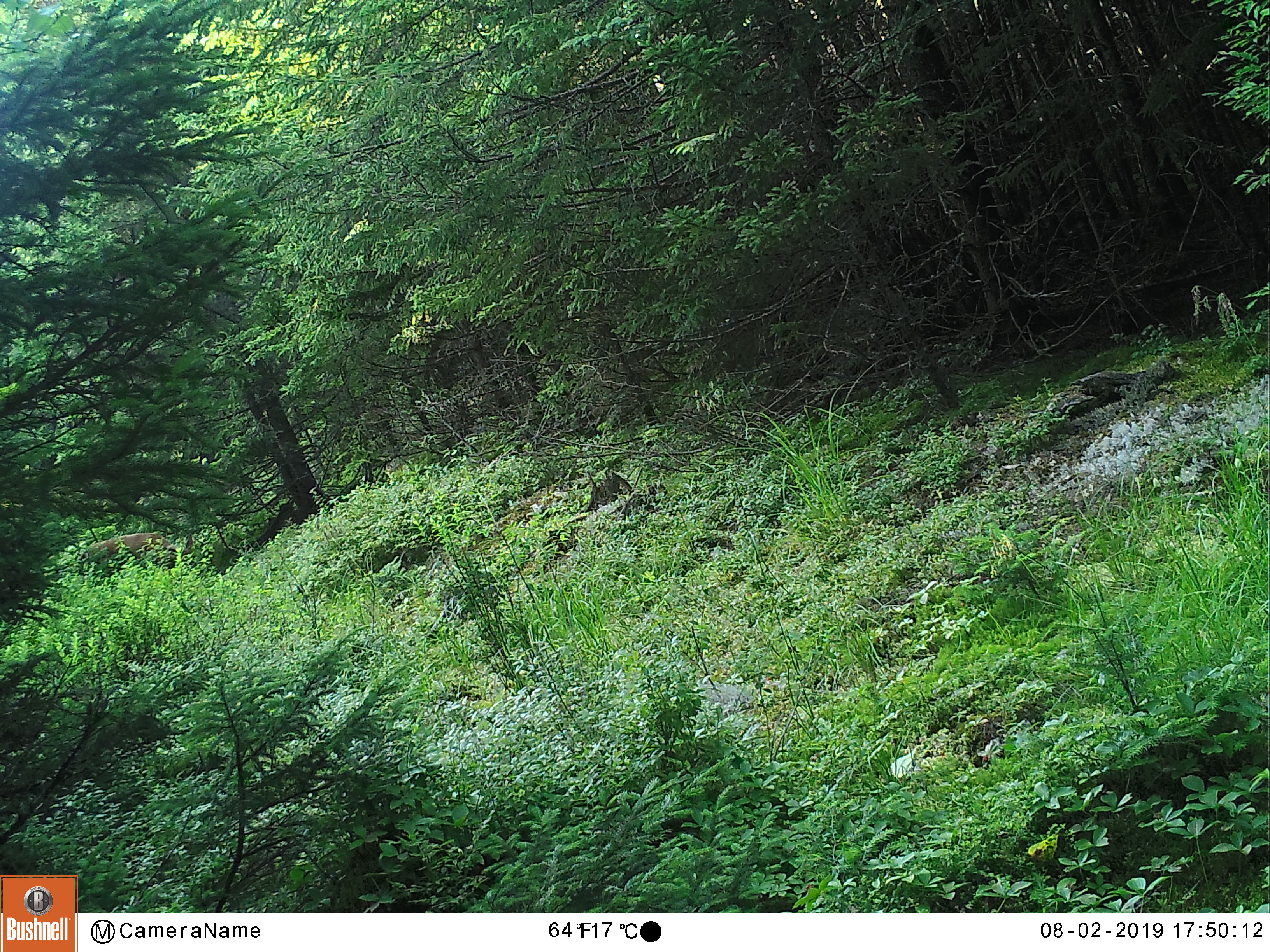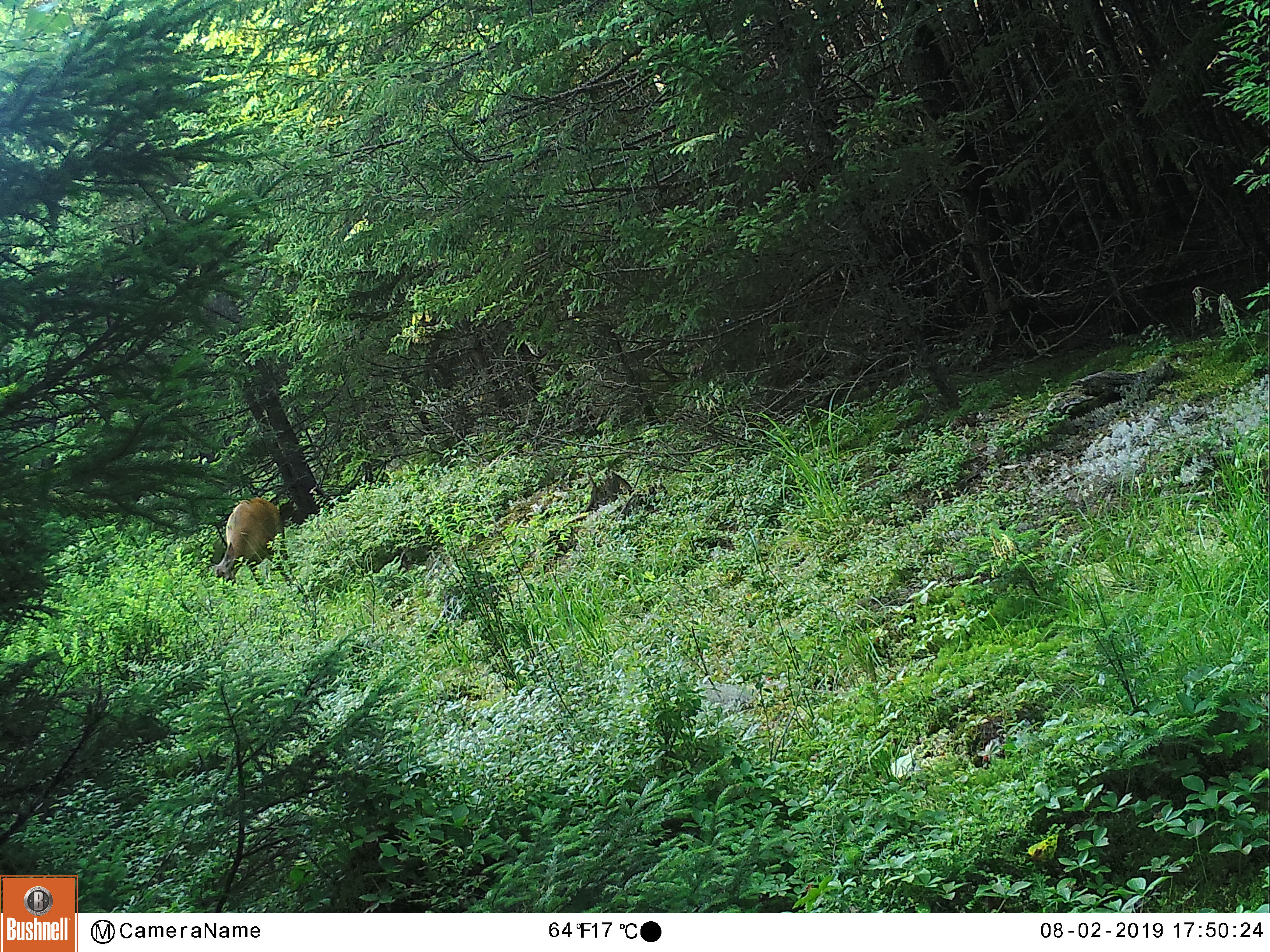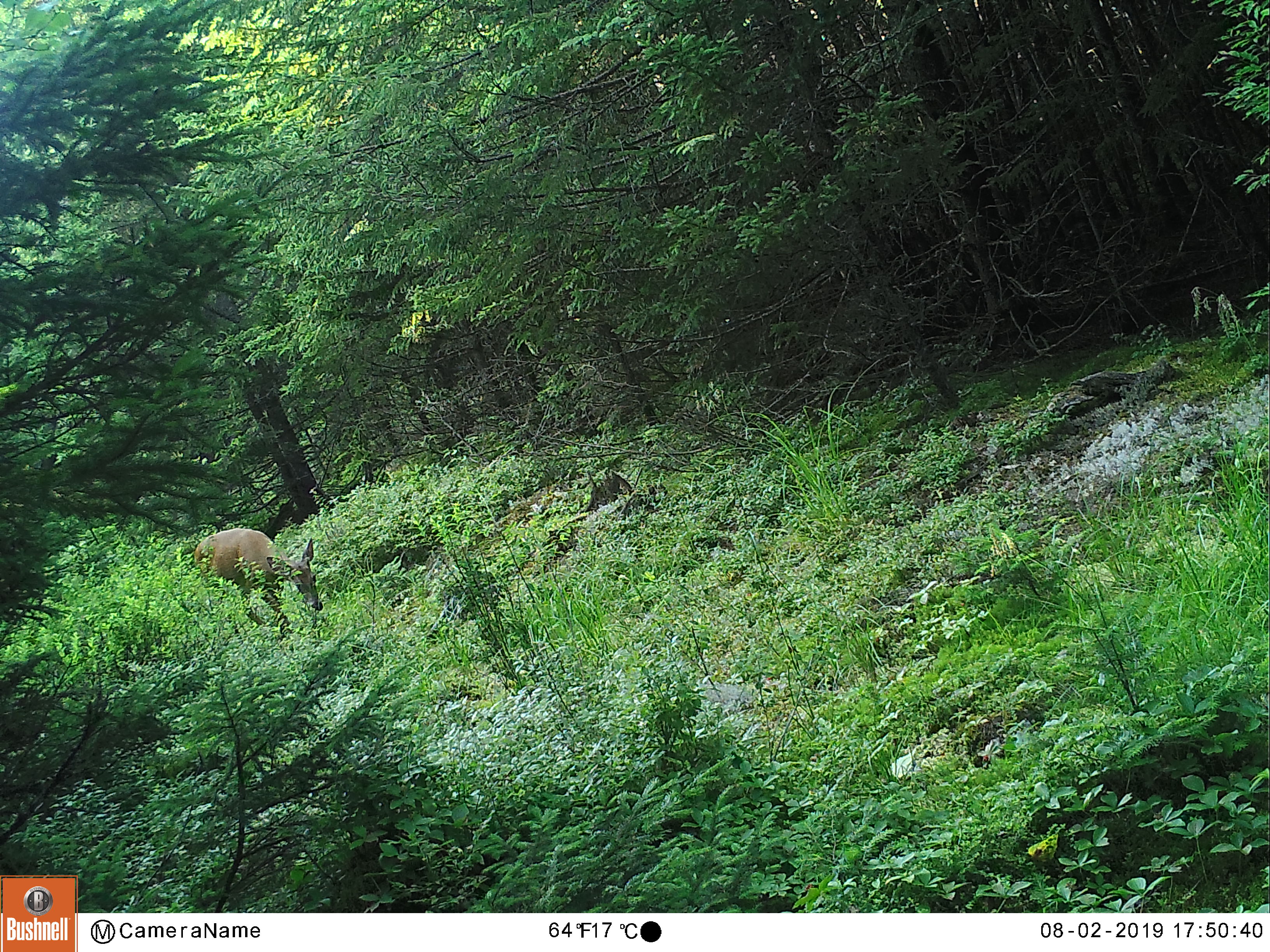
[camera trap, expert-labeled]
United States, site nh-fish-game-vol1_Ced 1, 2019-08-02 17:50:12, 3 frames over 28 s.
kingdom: Animalia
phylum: Chordata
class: Mammalia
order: Artiodactyla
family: Cervidae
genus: Odocoileus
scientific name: Odocoileus virginianus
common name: white-tailed deer